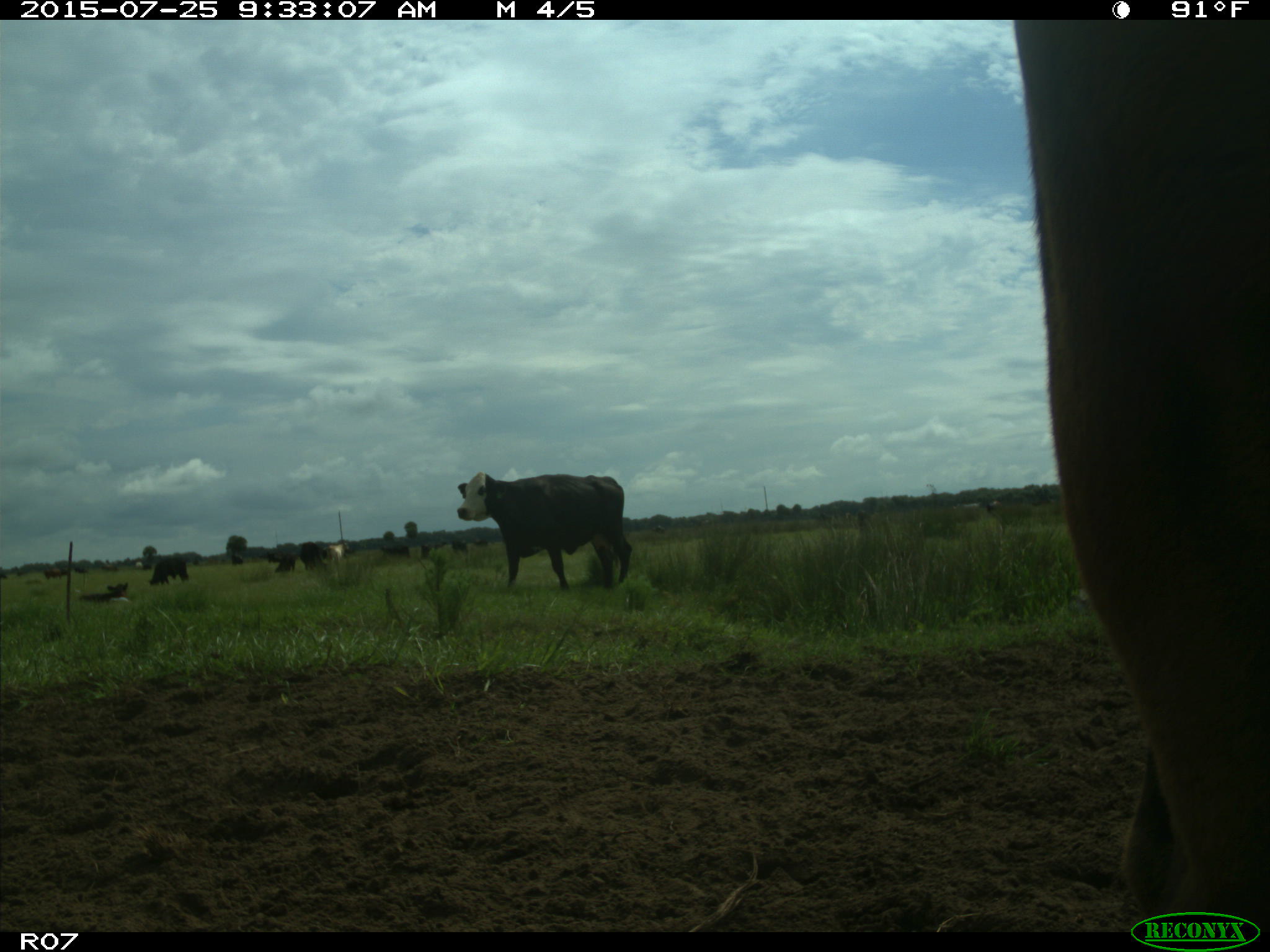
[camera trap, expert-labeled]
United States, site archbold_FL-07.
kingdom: Animalia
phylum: Chordata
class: Mammalia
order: Artiodactyla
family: Bovidae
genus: Bos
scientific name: Bos taurus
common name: domestic cow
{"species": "Bos taurus (domestic cow)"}